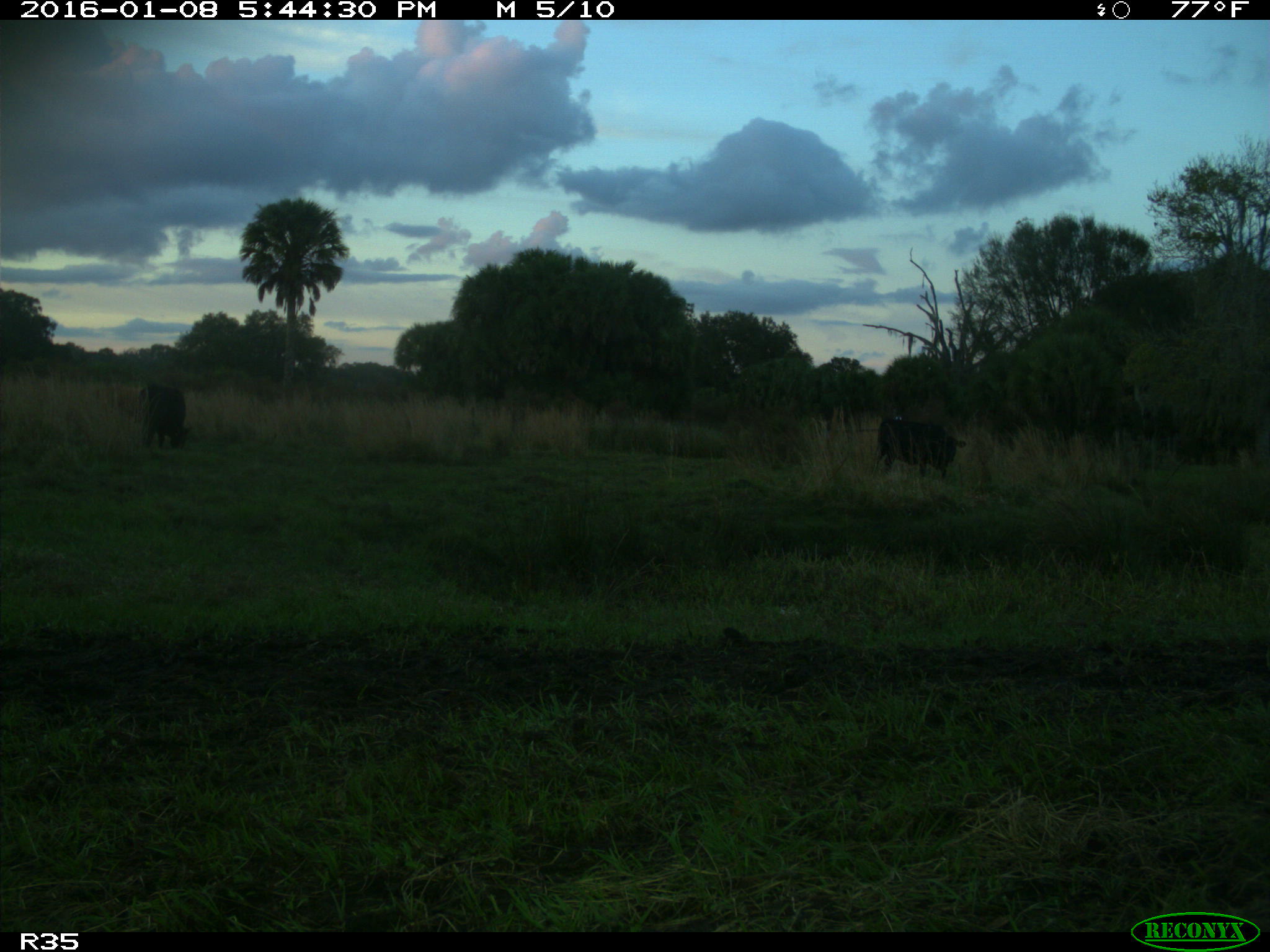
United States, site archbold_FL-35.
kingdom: Animalia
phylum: Chordata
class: Mammalia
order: Artiodactyla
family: Bovidae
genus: Bos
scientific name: Bos taurus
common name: domestic cow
Bos taurus (domestic cow).